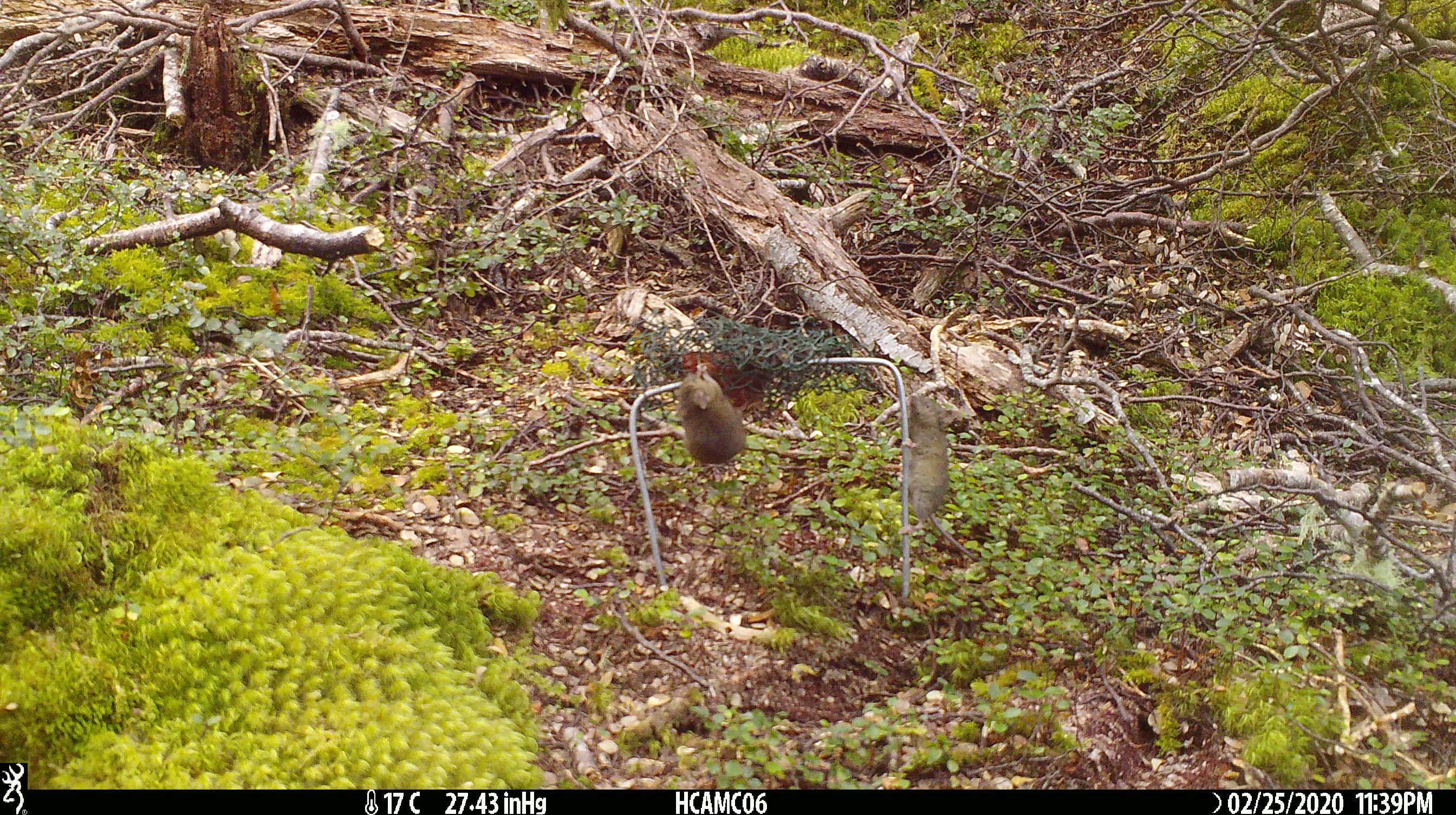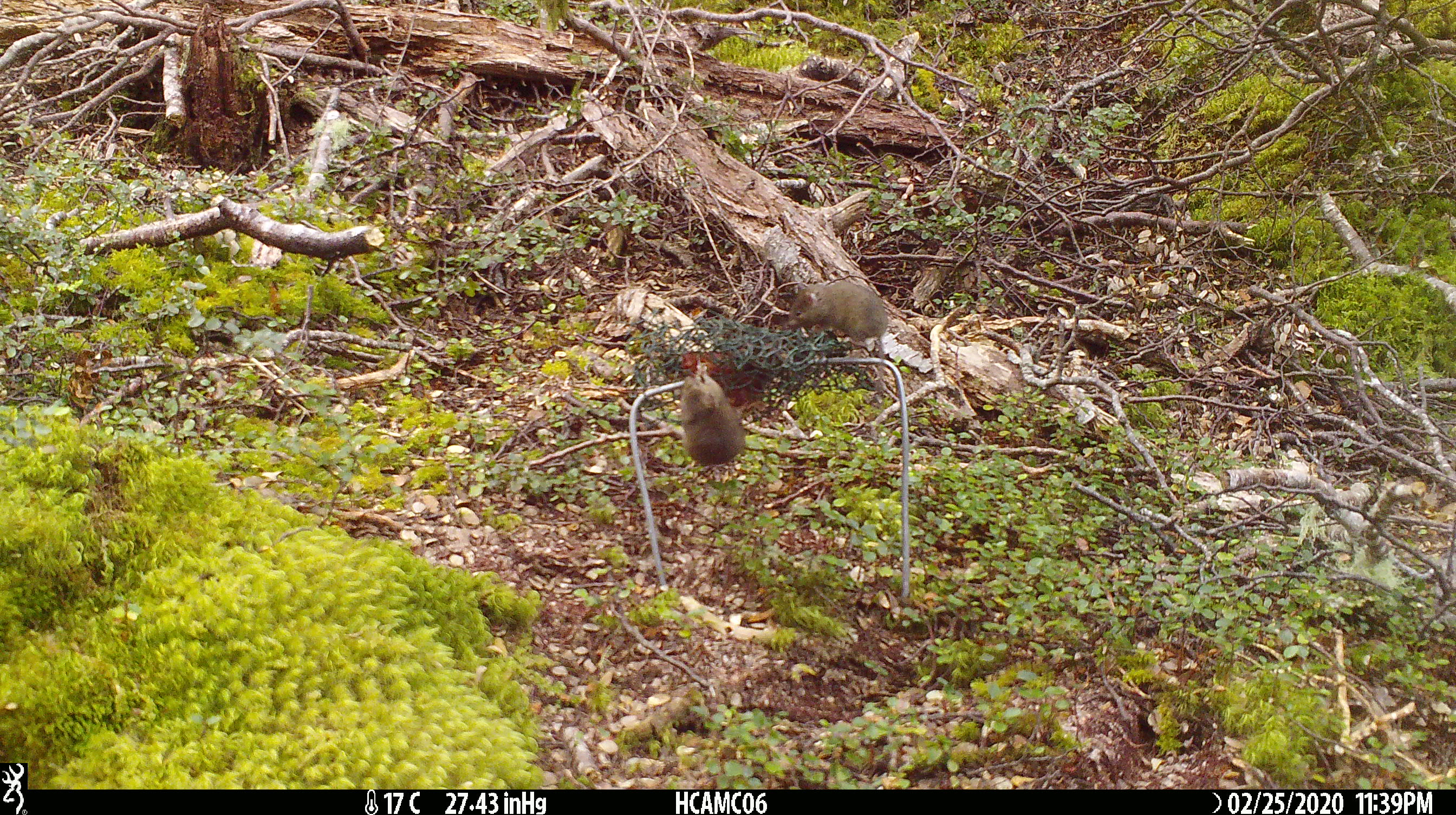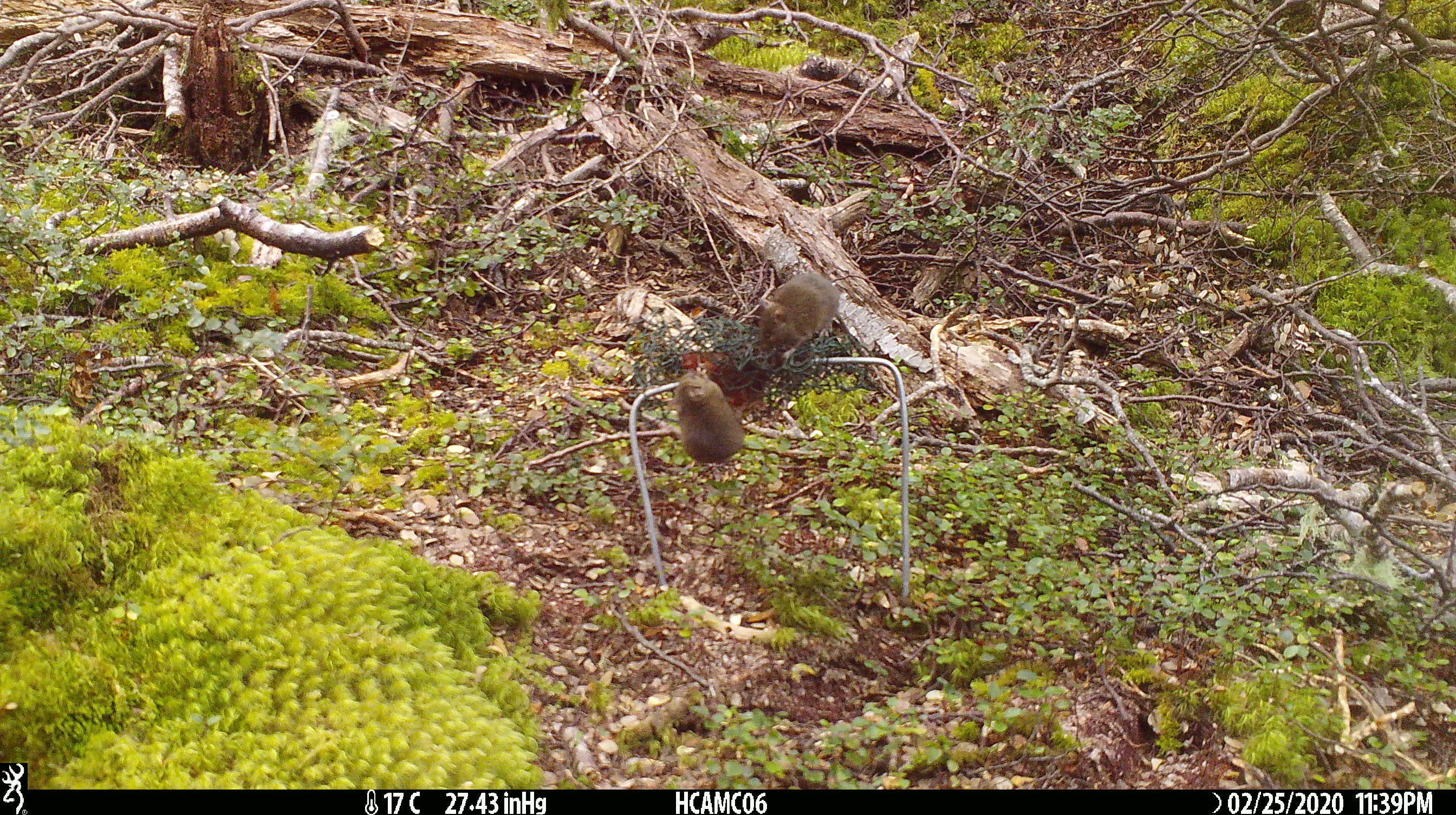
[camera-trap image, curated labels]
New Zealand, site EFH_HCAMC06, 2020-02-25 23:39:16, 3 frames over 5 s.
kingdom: Animalia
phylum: Chordata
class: Mammalia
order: Rodentia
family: Muridae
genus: Mus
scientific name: Mus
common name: mouse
Mouse (Mus).